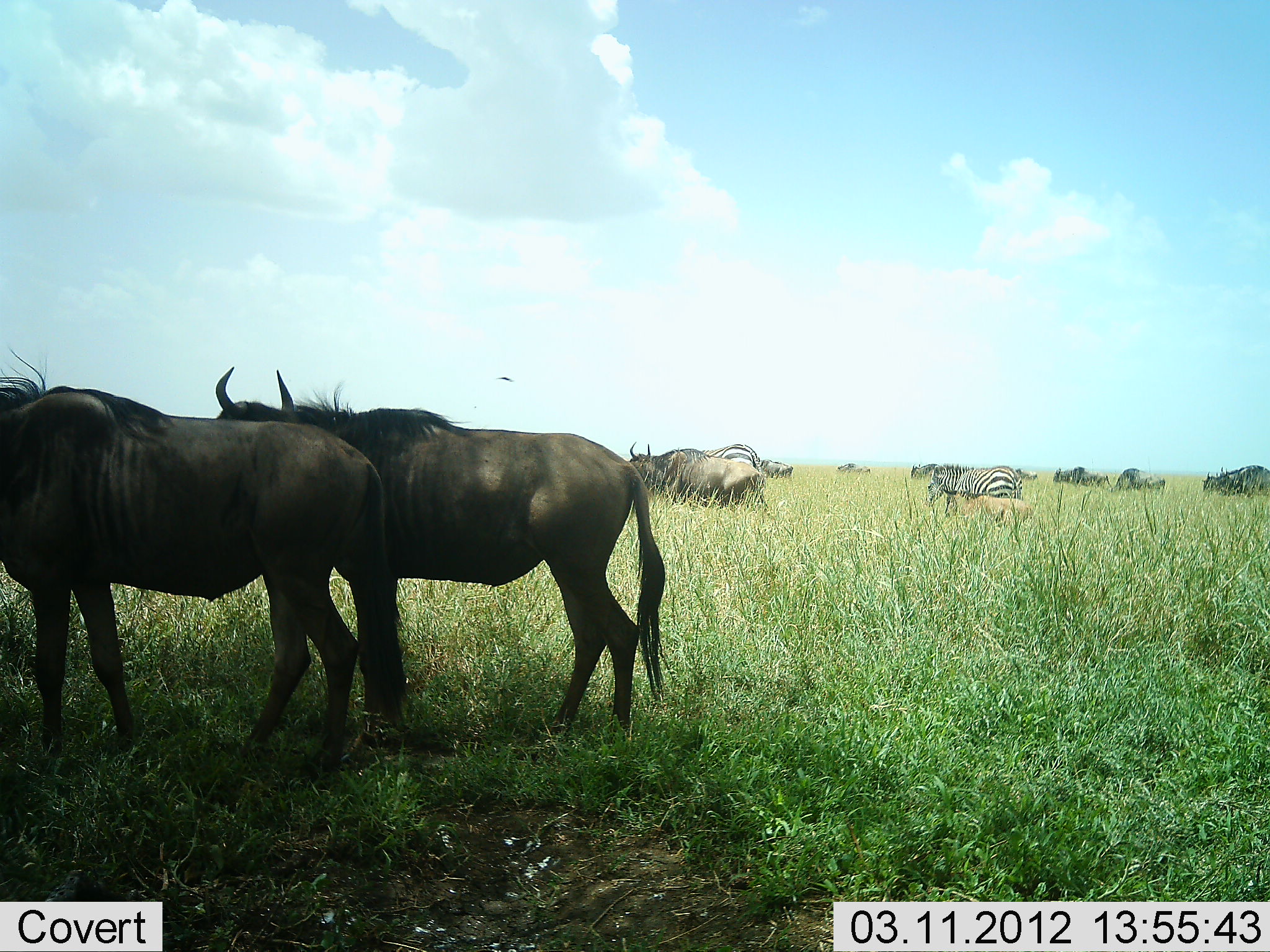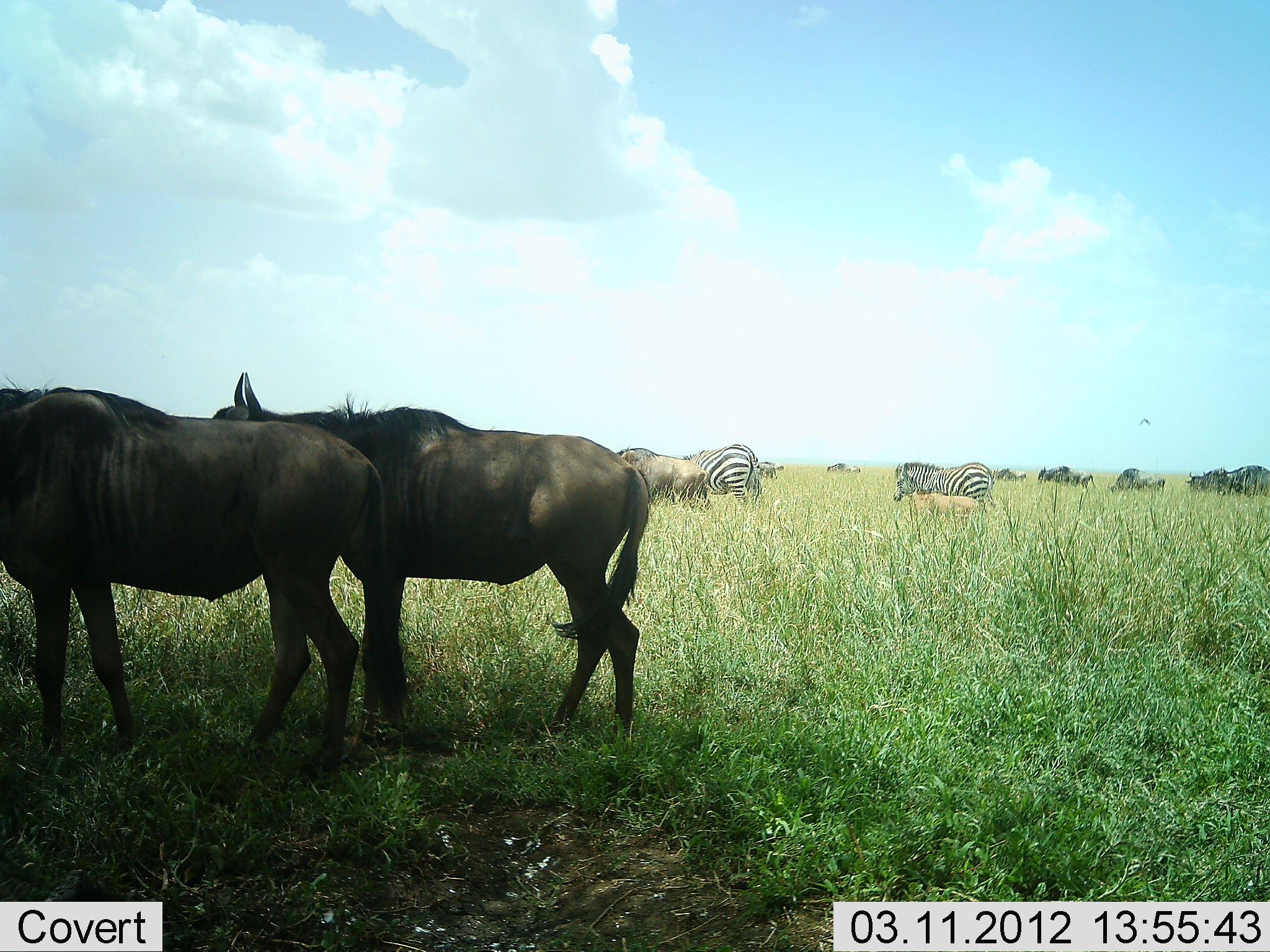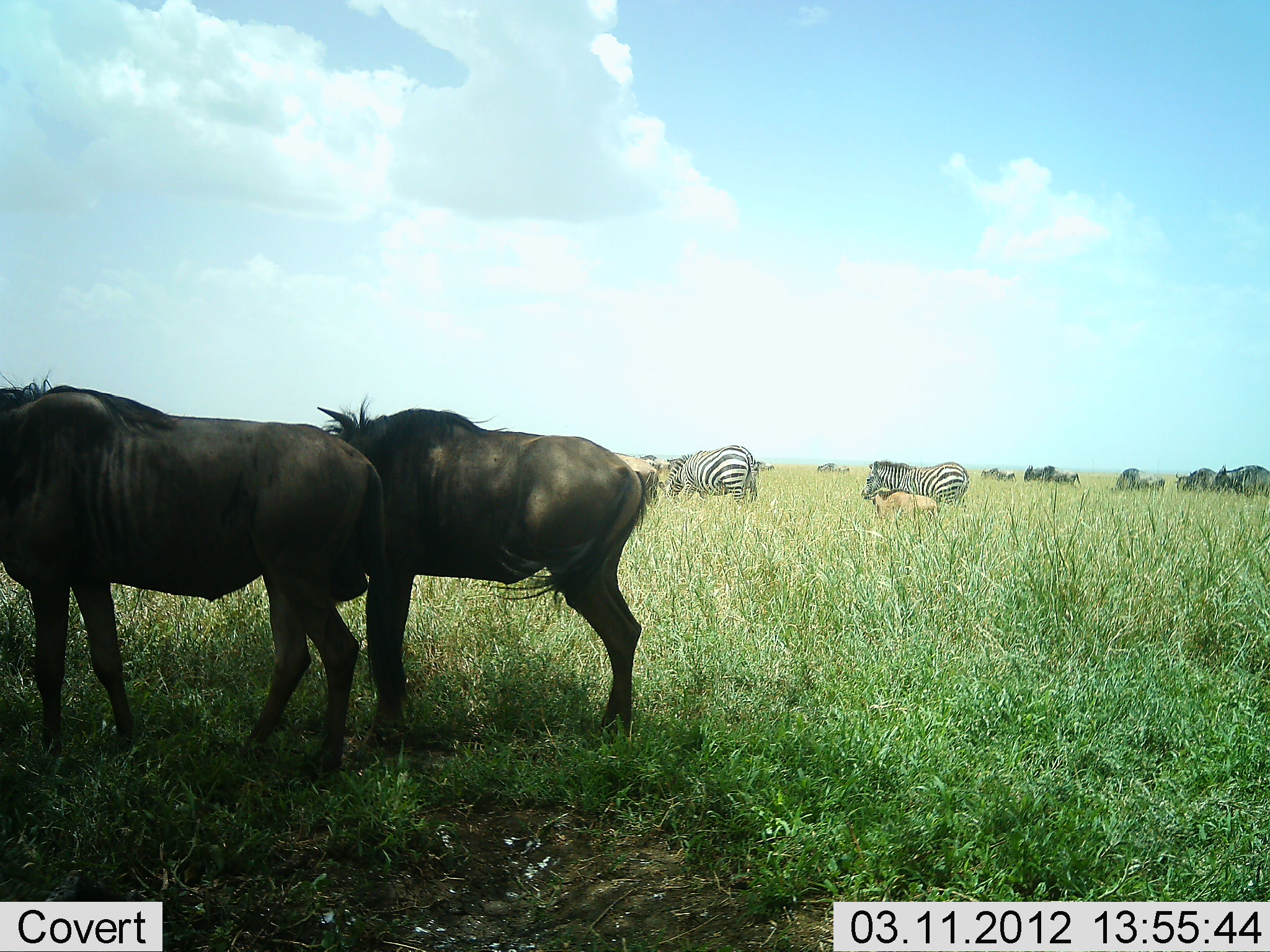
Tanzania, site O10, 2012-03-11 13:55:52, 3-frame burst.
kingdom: Animalia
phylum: Chordata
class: Mammalia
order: Artiodactyla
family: Bovidae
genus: Connochaetes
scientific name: Connochaetes taurinus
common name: blue wildebeest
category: wildebeest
Wildebeest (blue wildebeest) (Connochaetes taurinus), count 9. Behavior (volunteer vote fractions): standing 59%, resting 0%, moving 76%, interacting 0%. Young present (vote fraction): 29%. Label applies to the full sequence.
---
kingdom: Animalia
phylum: Chordata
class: Mammalia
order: Perissodactyla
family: Equidae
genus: Equus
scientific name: Equus quagga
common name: plains zebra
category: zebra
Zebra (plains zebra) (Equus quagga), count 2. Behavior (volunteer vote fractions): standing 29%, resting 0%, moving 76%, interacting 0%. Young present (vote fraction): 6%. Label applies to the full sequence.